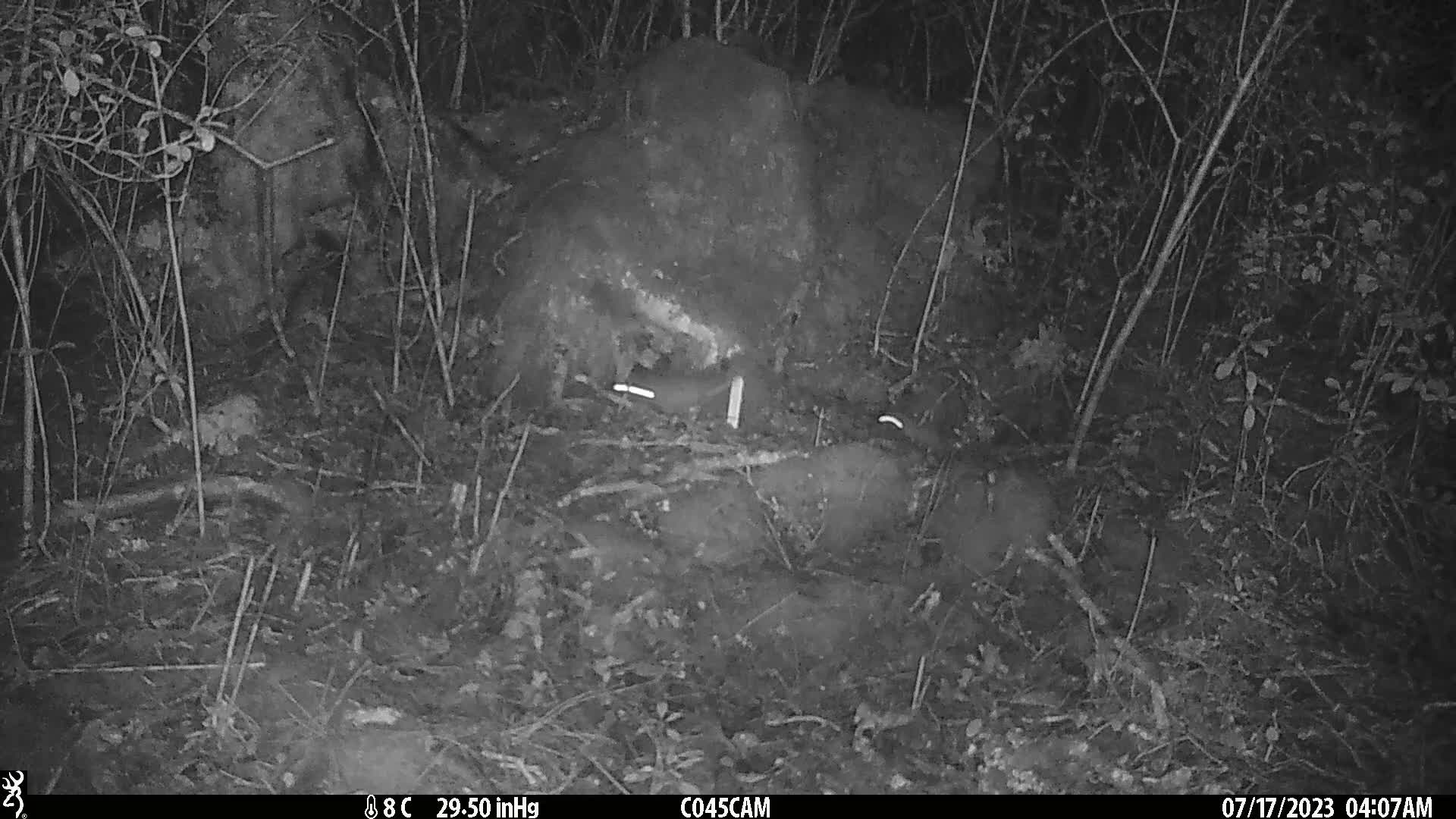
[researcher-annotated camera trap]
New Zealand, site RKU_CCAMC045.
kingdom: Animalia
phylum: Chordata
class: Mammalia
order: Rodentia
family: Muridae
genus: Rattus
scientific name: Rattus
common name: rat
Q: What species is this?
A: Rat (Rattus).